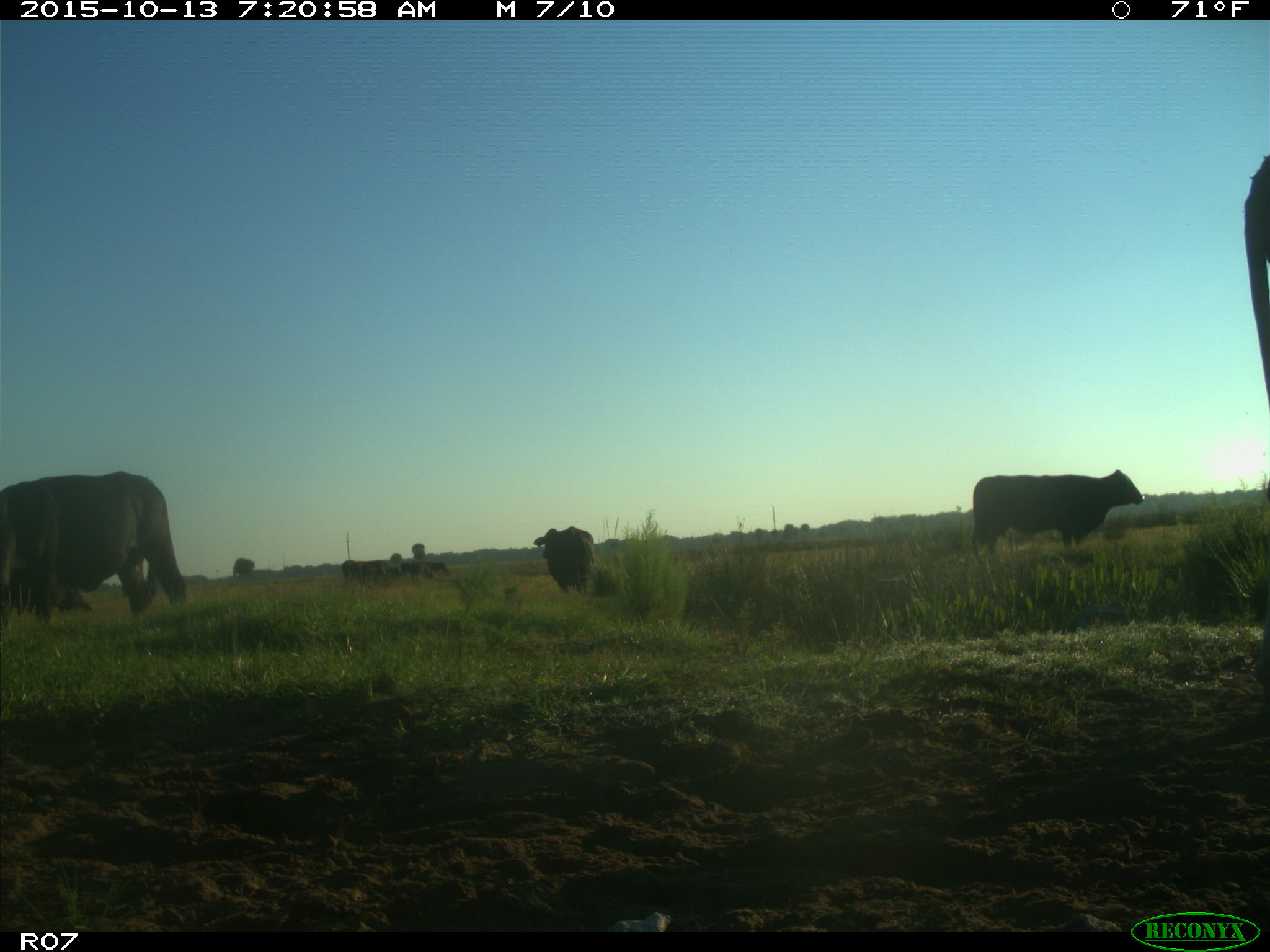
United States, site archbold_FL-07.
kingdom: Animalia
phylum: Chordata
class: Mammalia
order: Artiodactyla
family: Bovidae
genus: Bos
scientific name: Bos taurus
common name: domestic cow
Bos taurus (domestic cow).